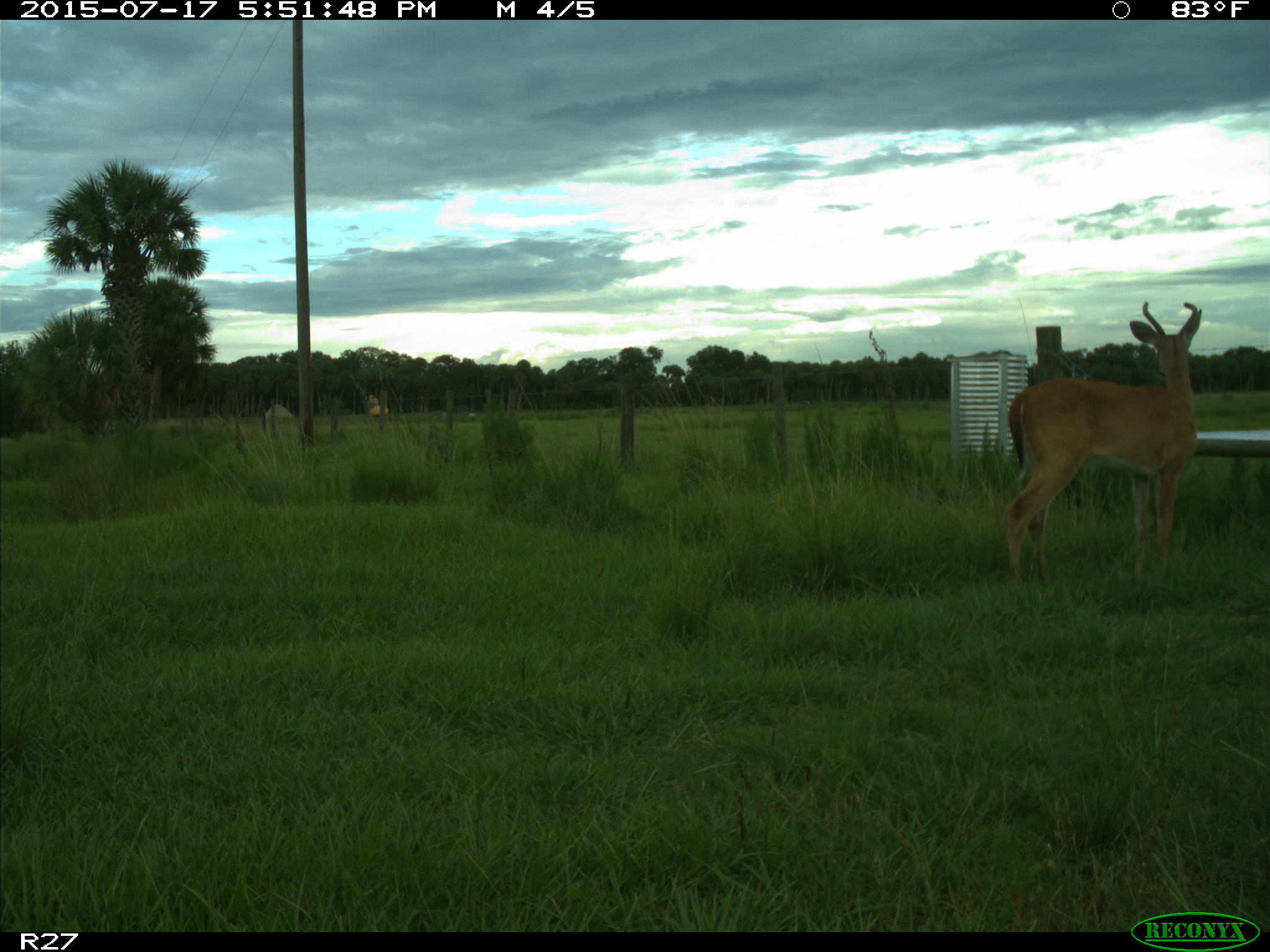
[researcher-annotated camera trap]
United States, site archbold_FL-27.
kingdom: Animalia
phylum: Chordata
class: Mammalia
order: Artiodactyla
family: Cervidae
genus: Odocoileus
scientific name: Odocoileus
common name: deer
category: unidentified deer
Unidentified deer (deer) (Odocoileus).